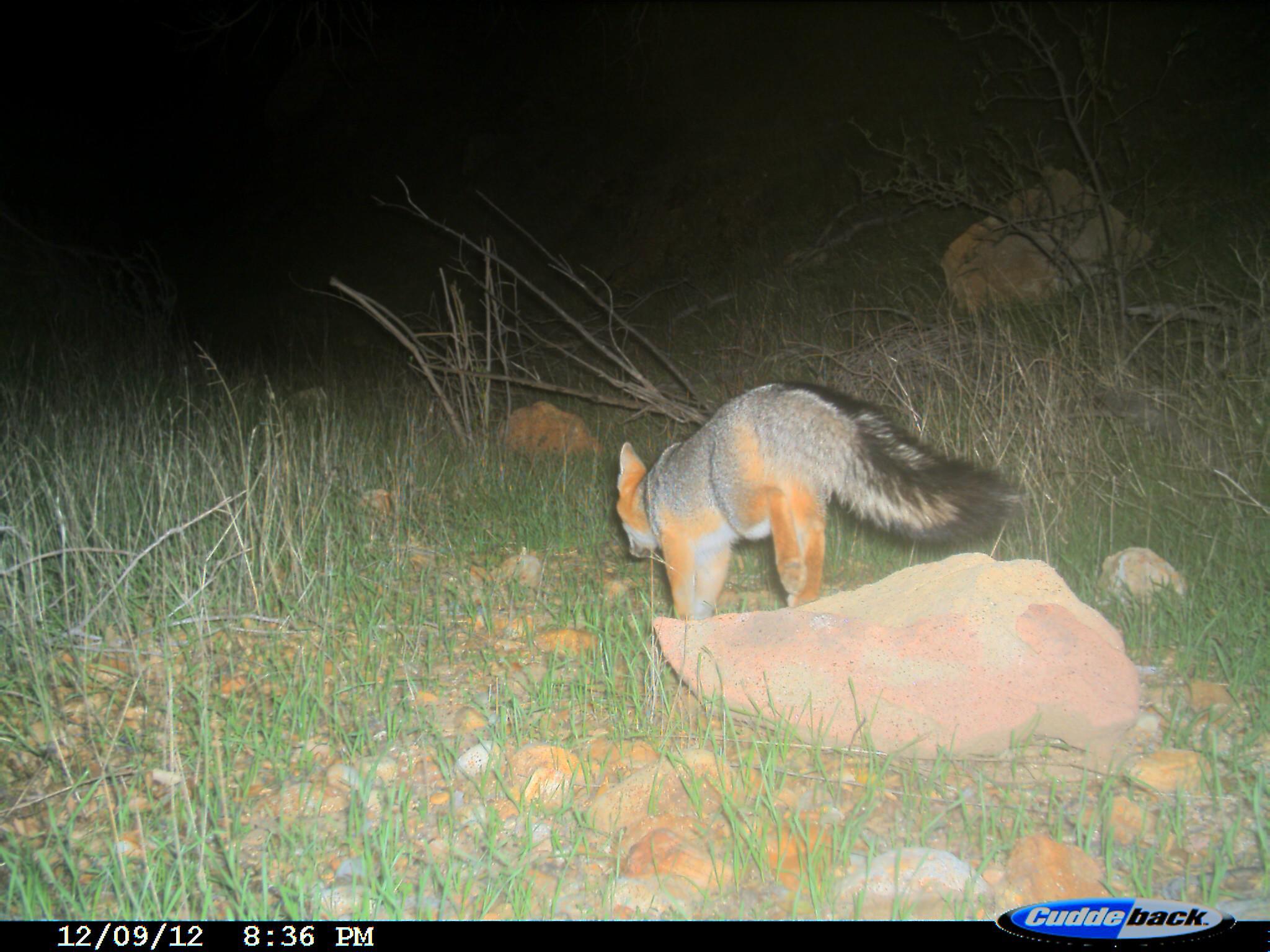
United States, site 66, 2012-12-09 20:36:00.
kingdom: Animalia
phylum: Chordata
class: Mammalia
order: Carnivora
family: Canidae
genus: Urocyon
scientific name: Urocyon cinereoargenteus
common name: gray fox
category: fox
Fox (gray fox) (Urocyon cinereoargenteus).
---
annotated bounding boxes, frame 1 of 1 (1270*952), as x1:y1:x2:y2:
fox: 615:383:1012:626